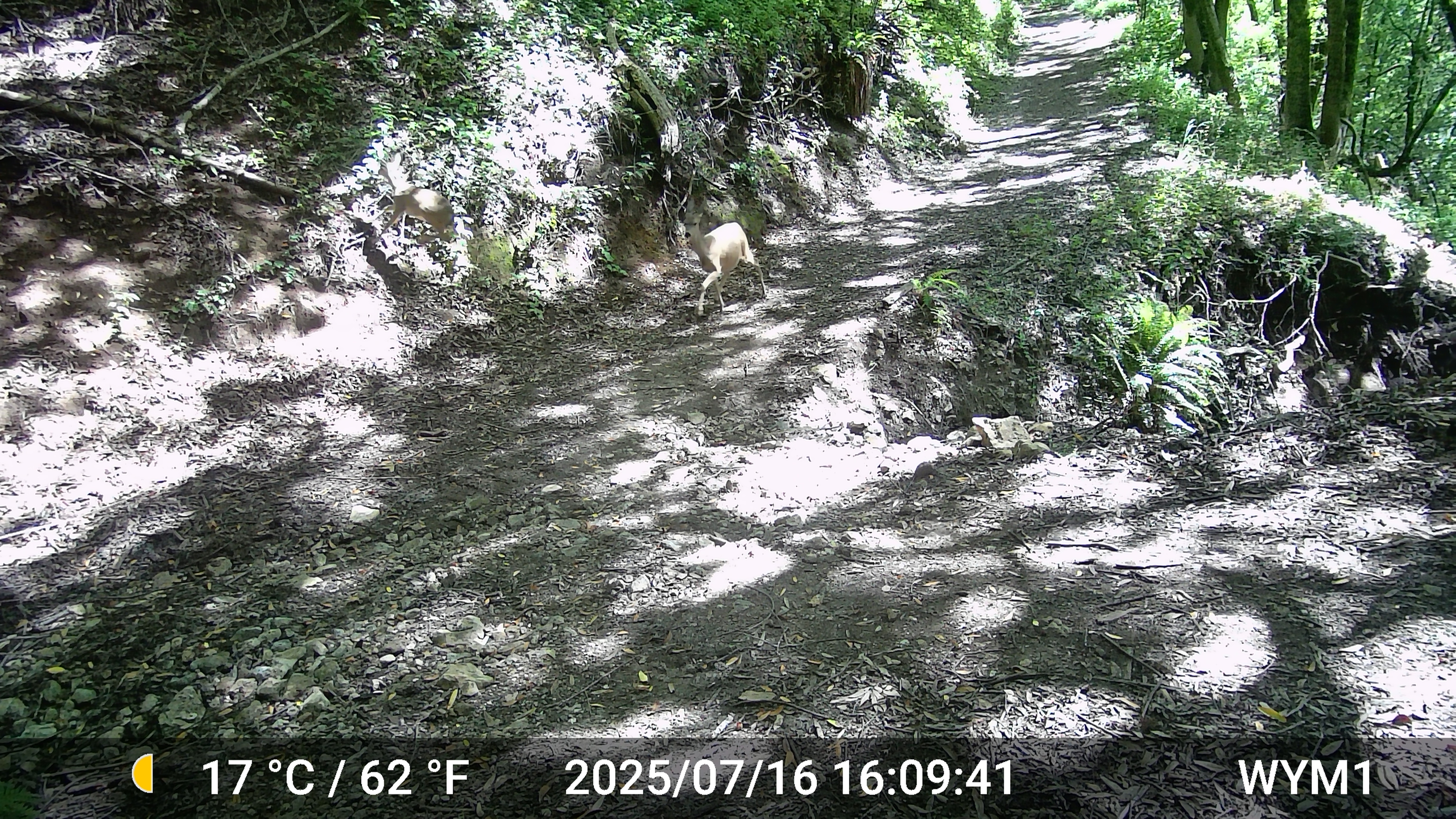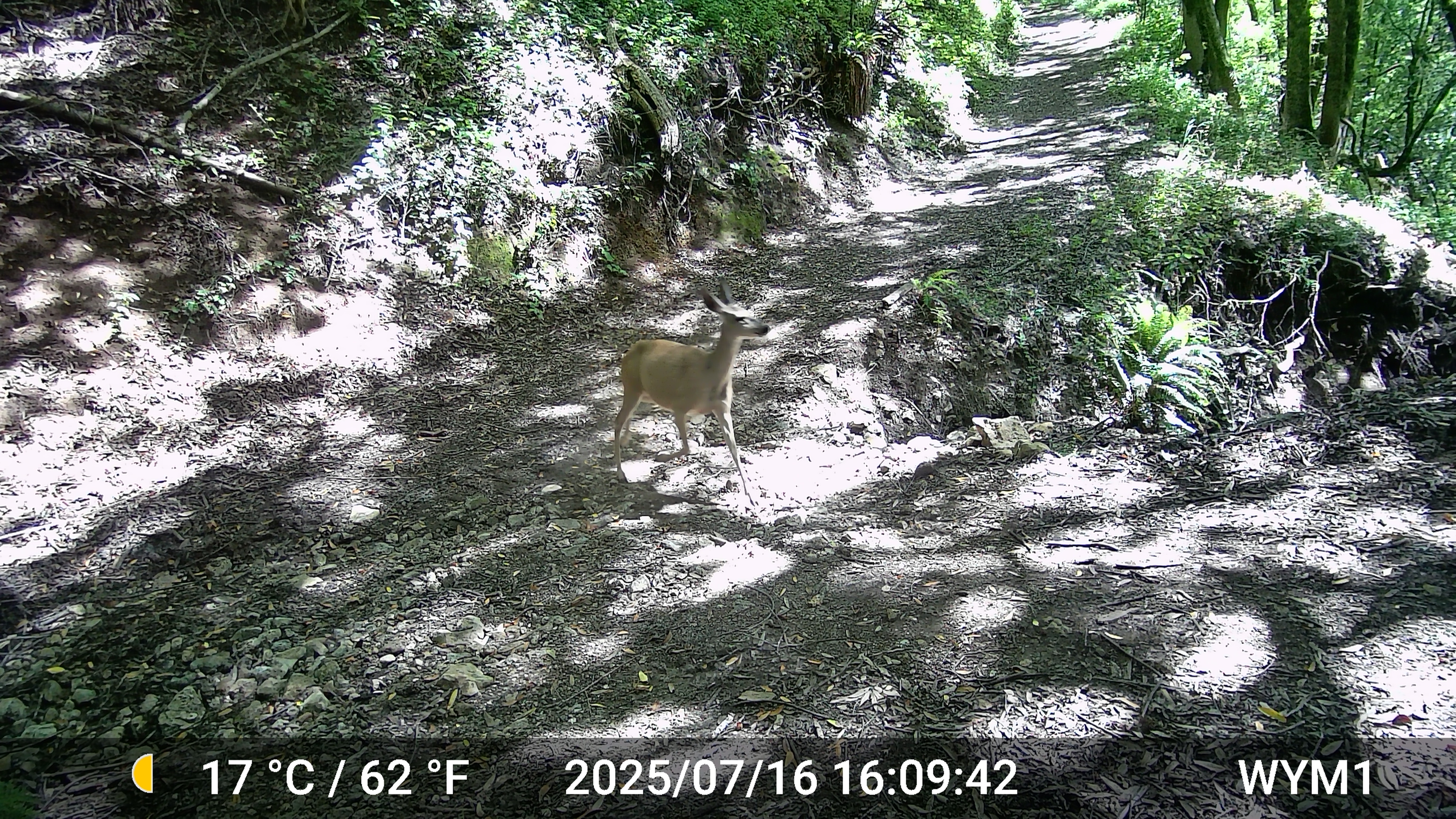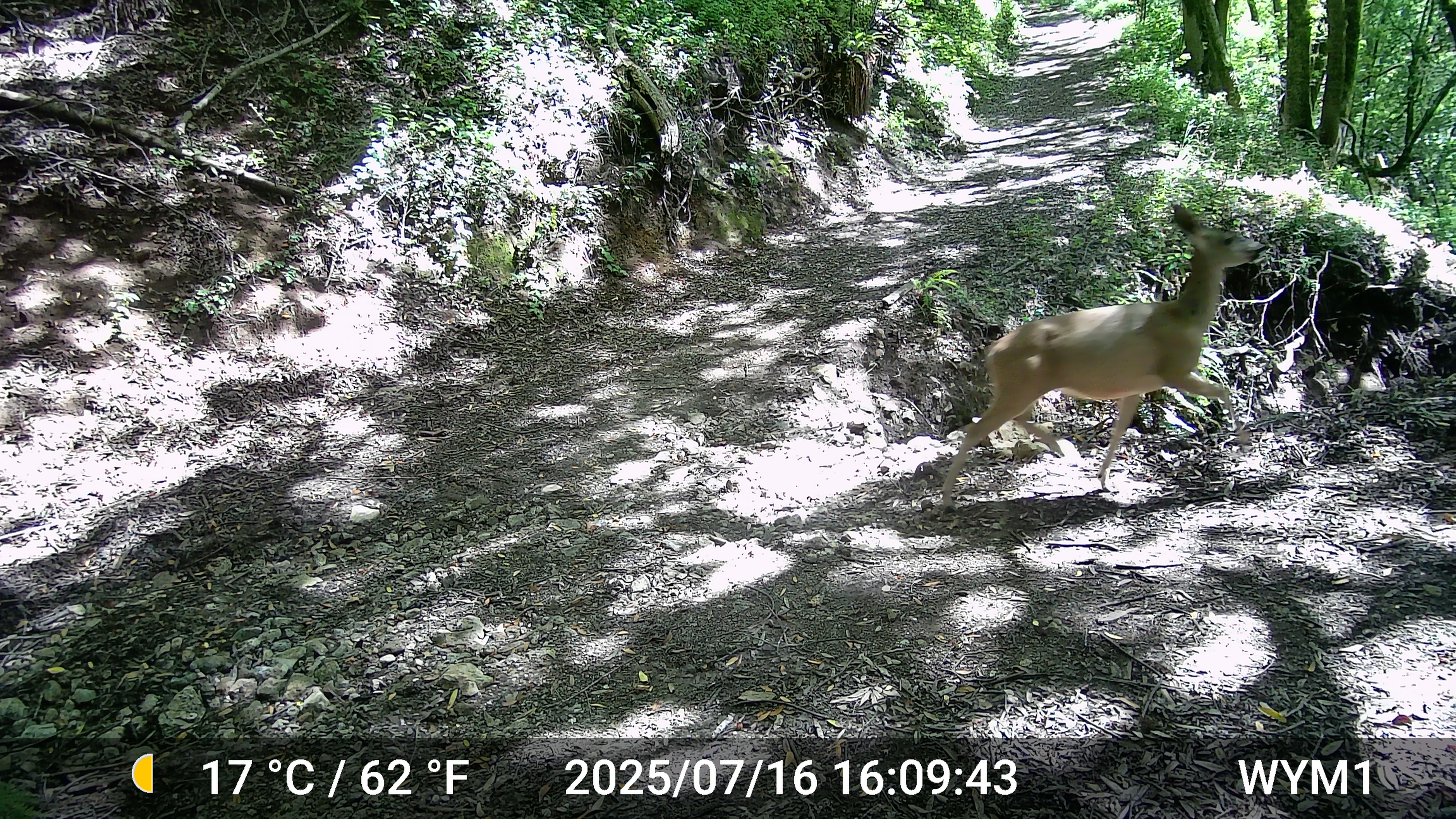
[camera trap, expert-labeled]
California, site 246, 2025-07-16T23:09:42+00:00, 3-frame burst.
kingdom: Animalia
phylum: Chordata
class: Mammalia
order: Artiodactyla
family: Cervidae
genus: Odocoileus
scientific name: Odocoileus hemionus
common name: mule deer